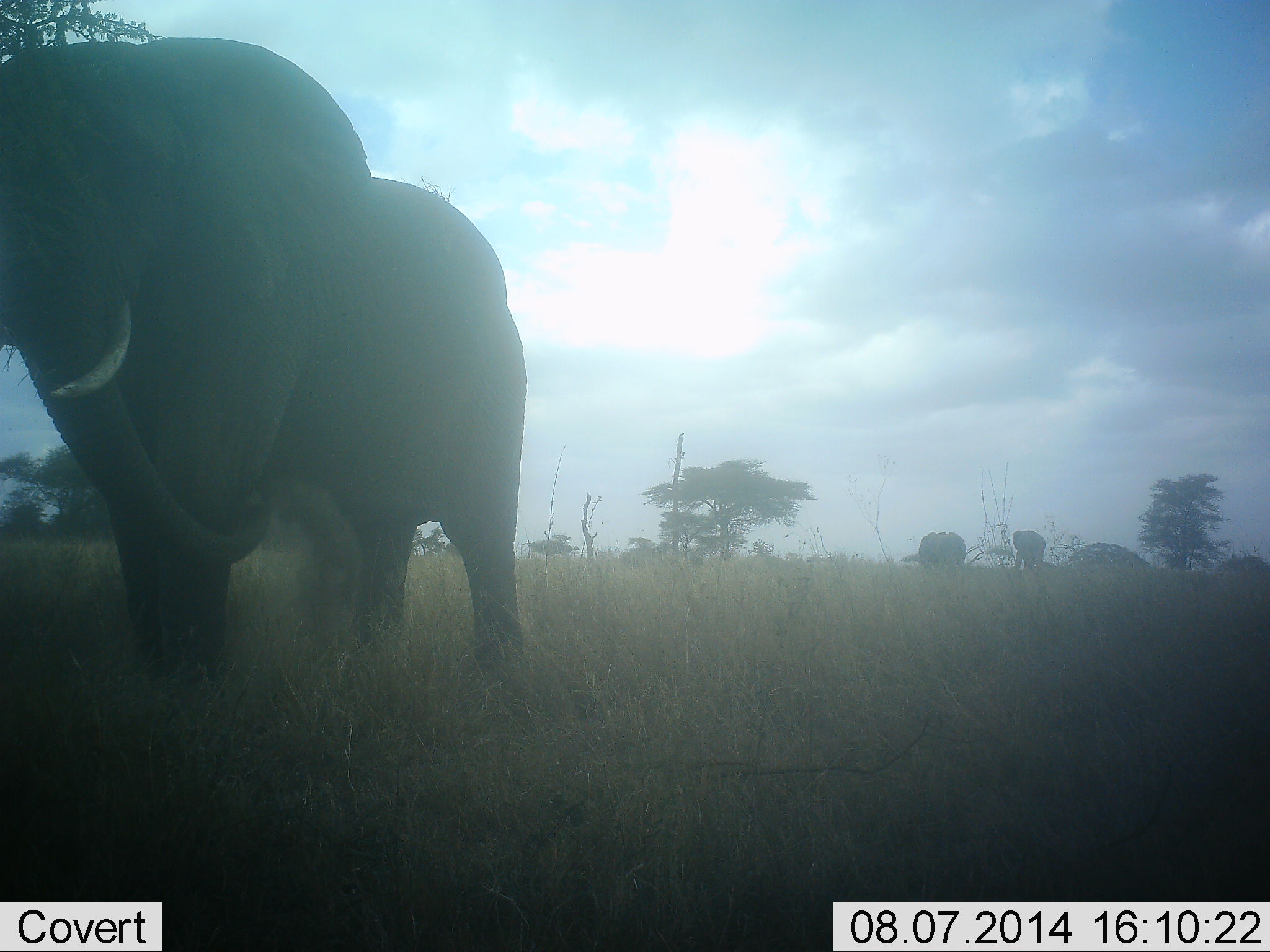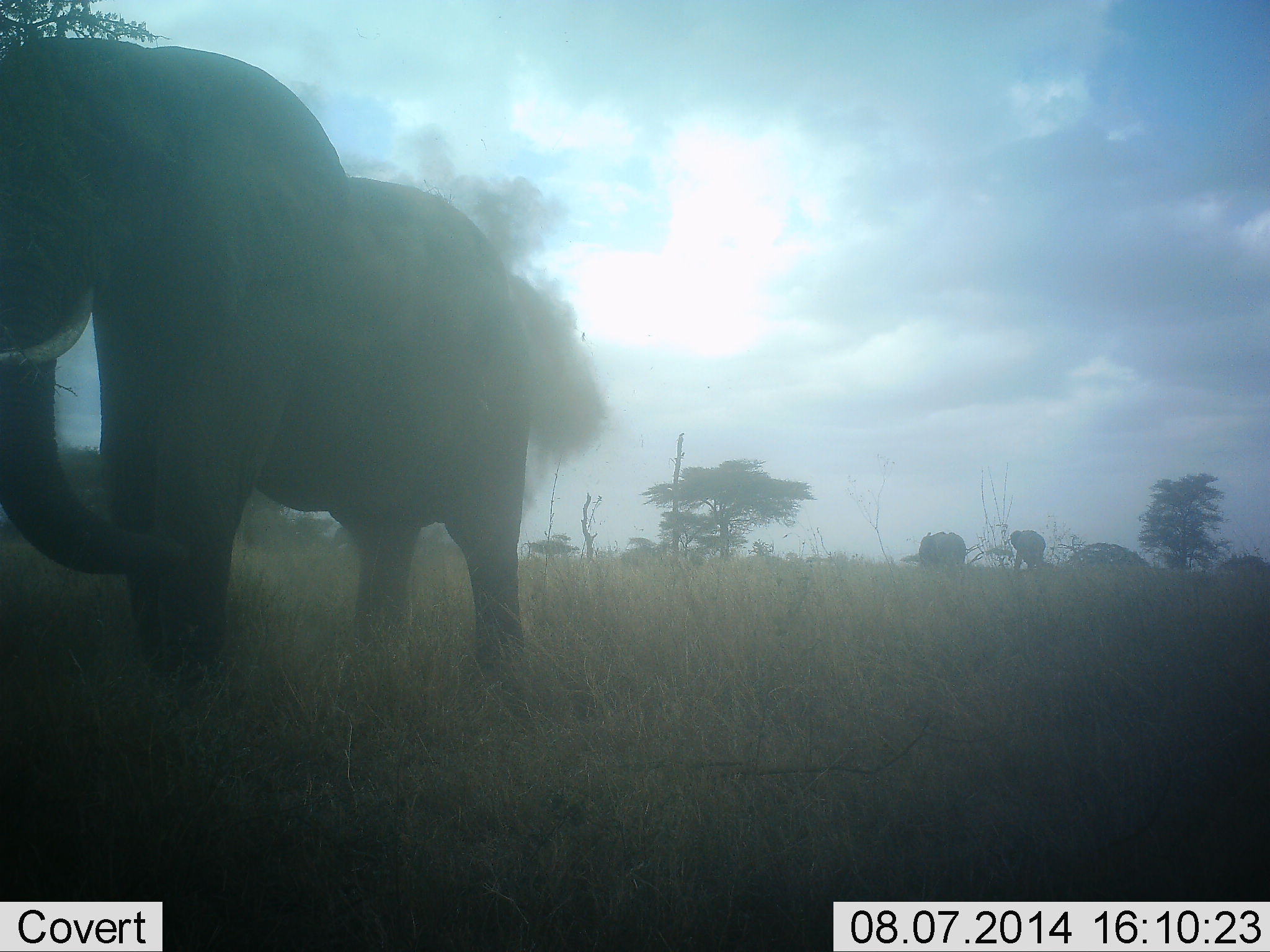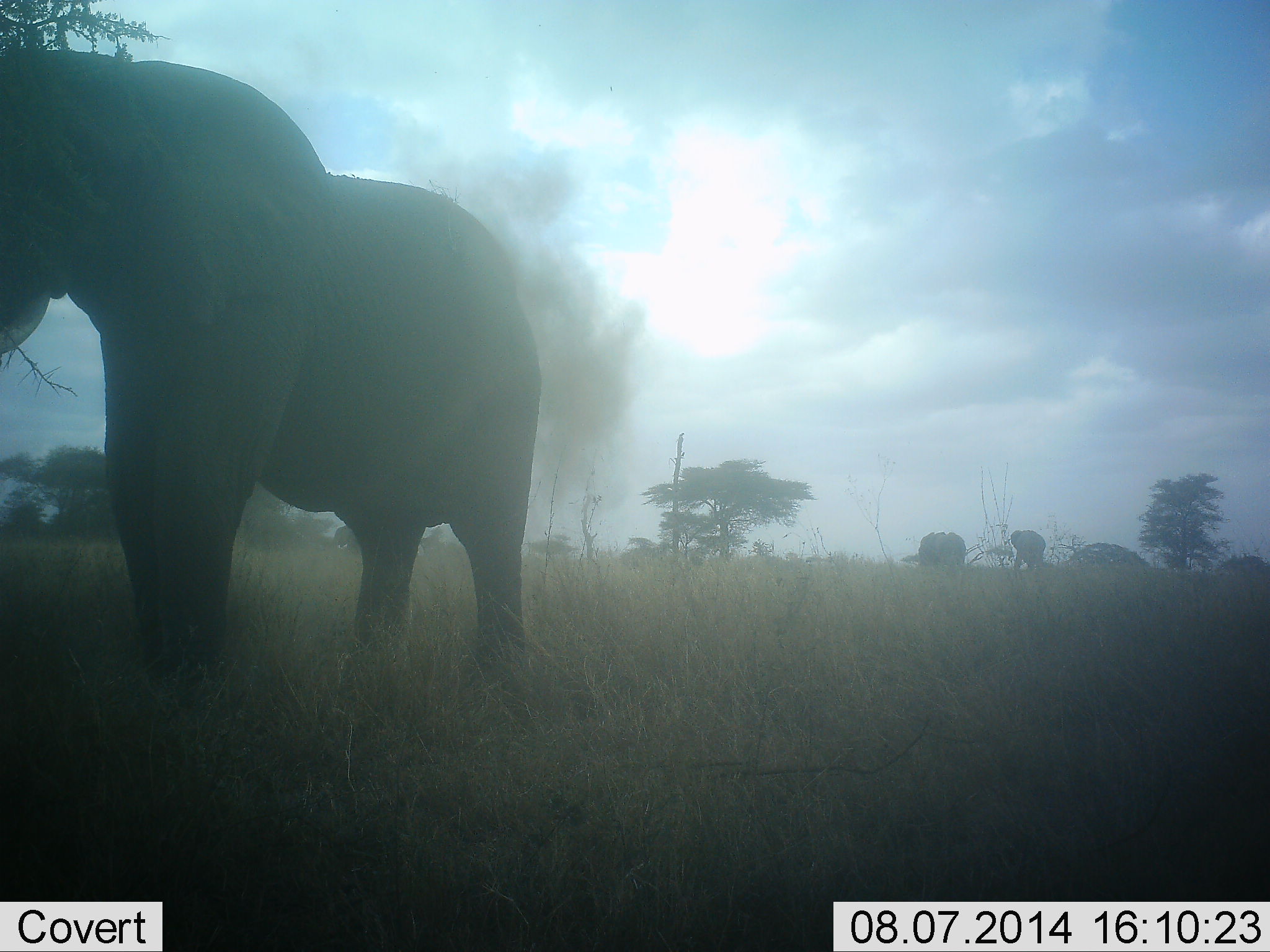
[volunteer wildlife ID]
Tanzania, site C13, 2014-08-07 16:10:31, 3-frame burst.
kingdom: Animalia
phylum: Chordata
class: Mammalia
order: Proboscidea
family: Elephantidae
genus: Loxodonta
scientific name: Loxodonta africana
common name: african bush elephant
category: elephant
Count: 3.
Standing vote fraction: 60%.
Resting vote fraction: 0%.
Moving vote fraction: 50%.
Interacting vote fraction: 10%.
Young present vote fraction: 0%.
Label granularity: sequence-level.